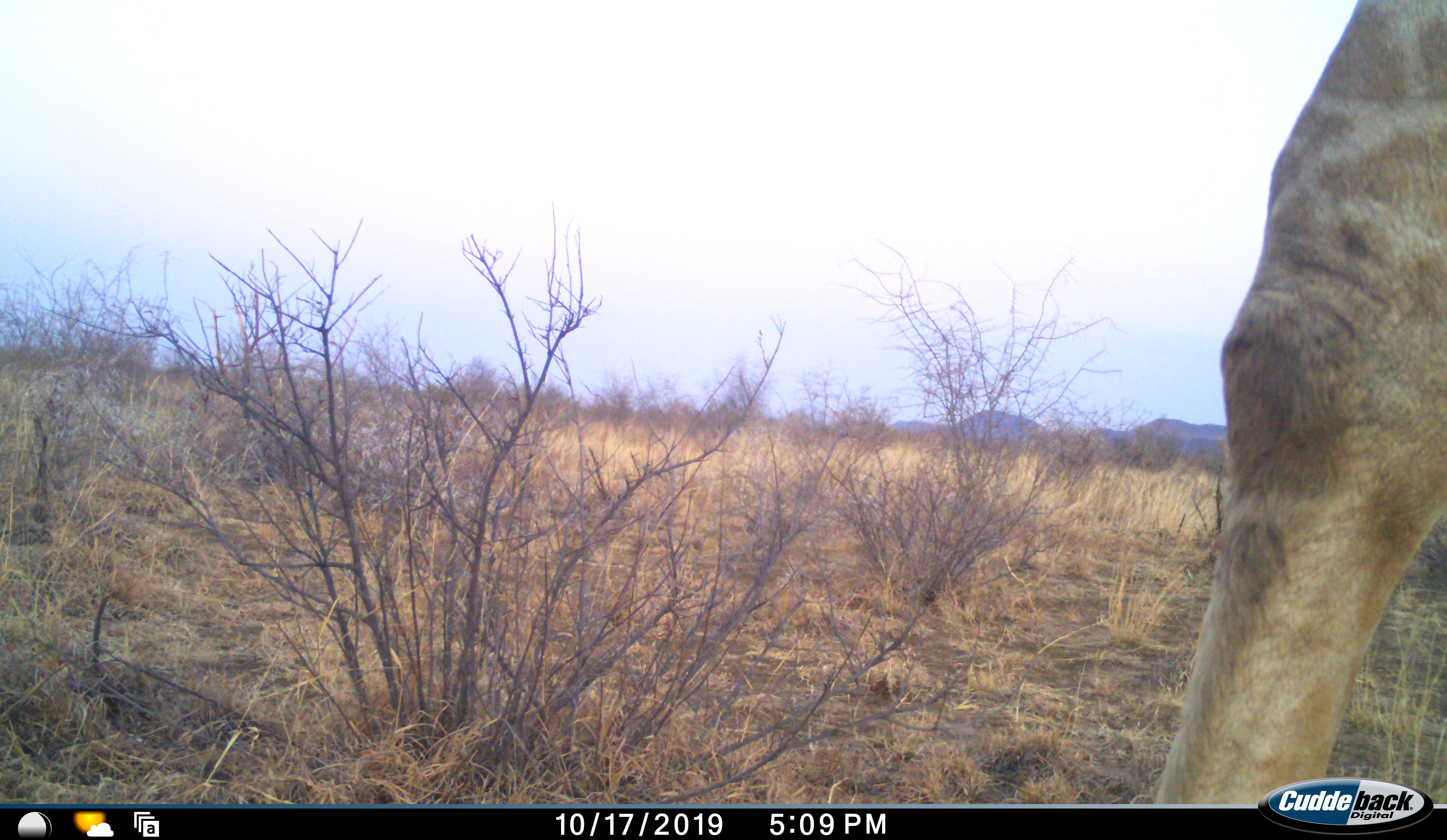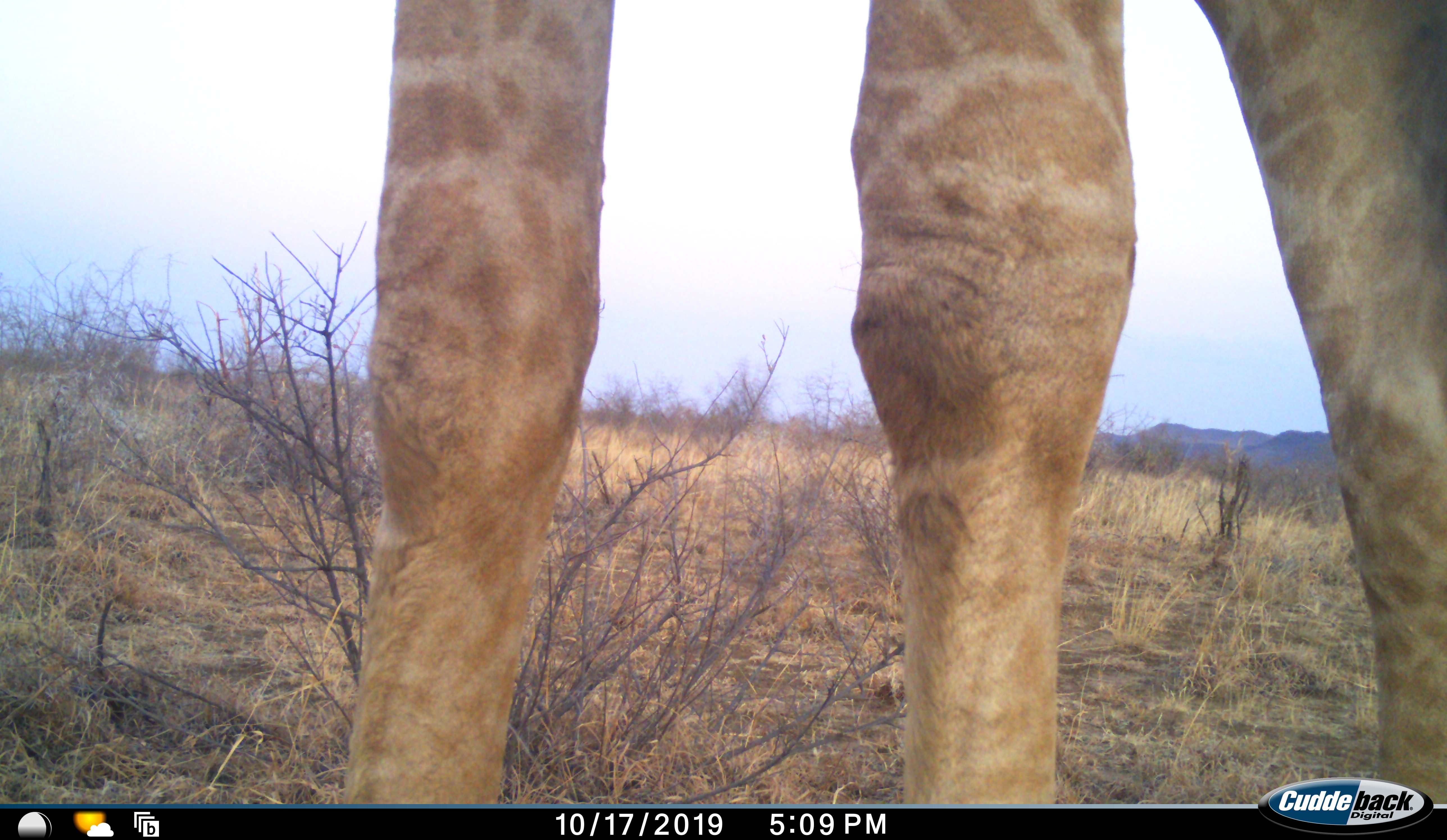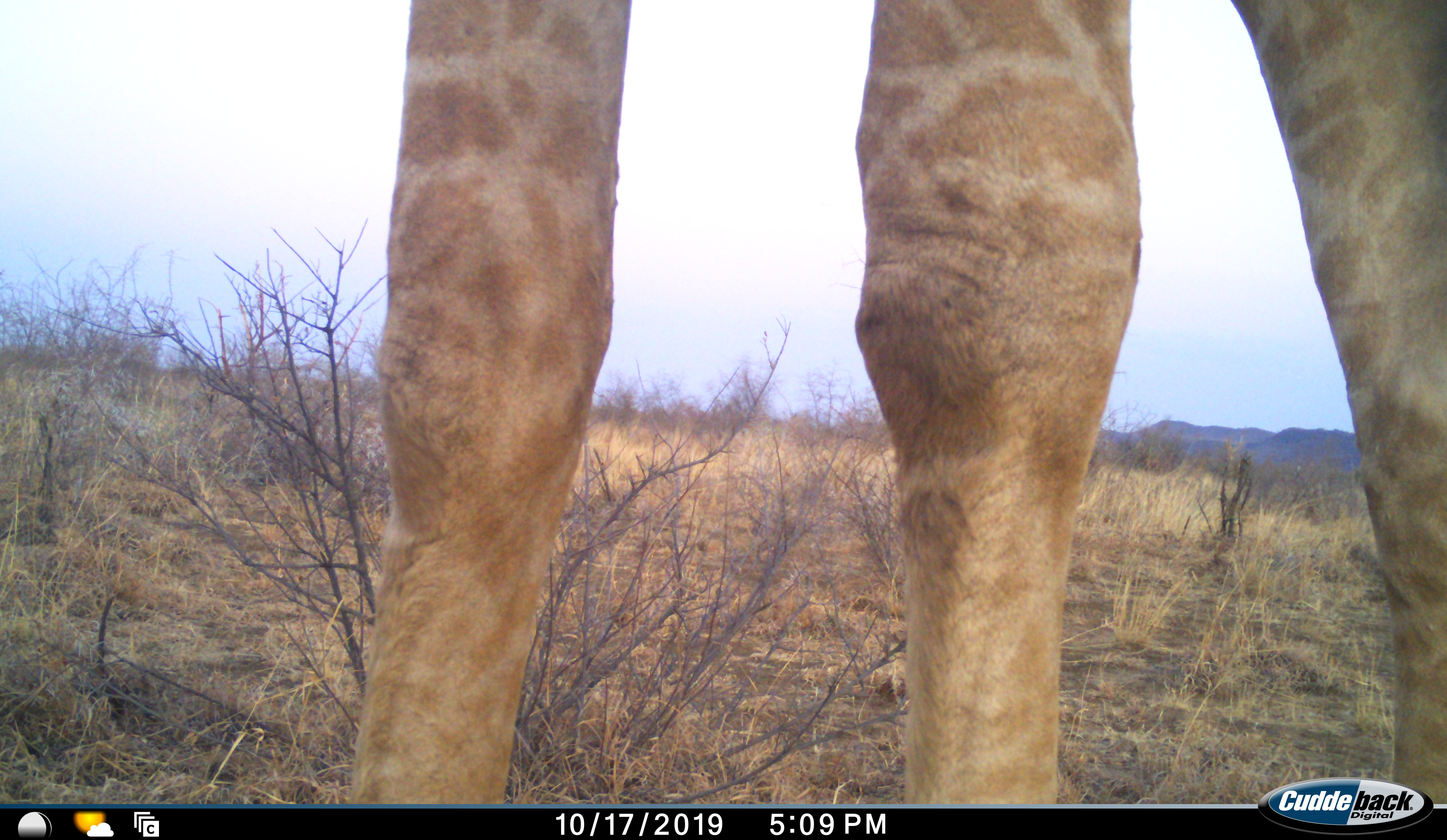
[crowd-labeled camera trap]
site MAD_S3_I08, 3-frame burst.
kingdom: Animalia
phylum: Chordata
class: Mammalia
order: Artiodactyla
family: Giraffidae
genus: Giraffa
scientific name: Giraffa camelopardalis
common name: giraffe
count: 1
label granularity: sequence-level